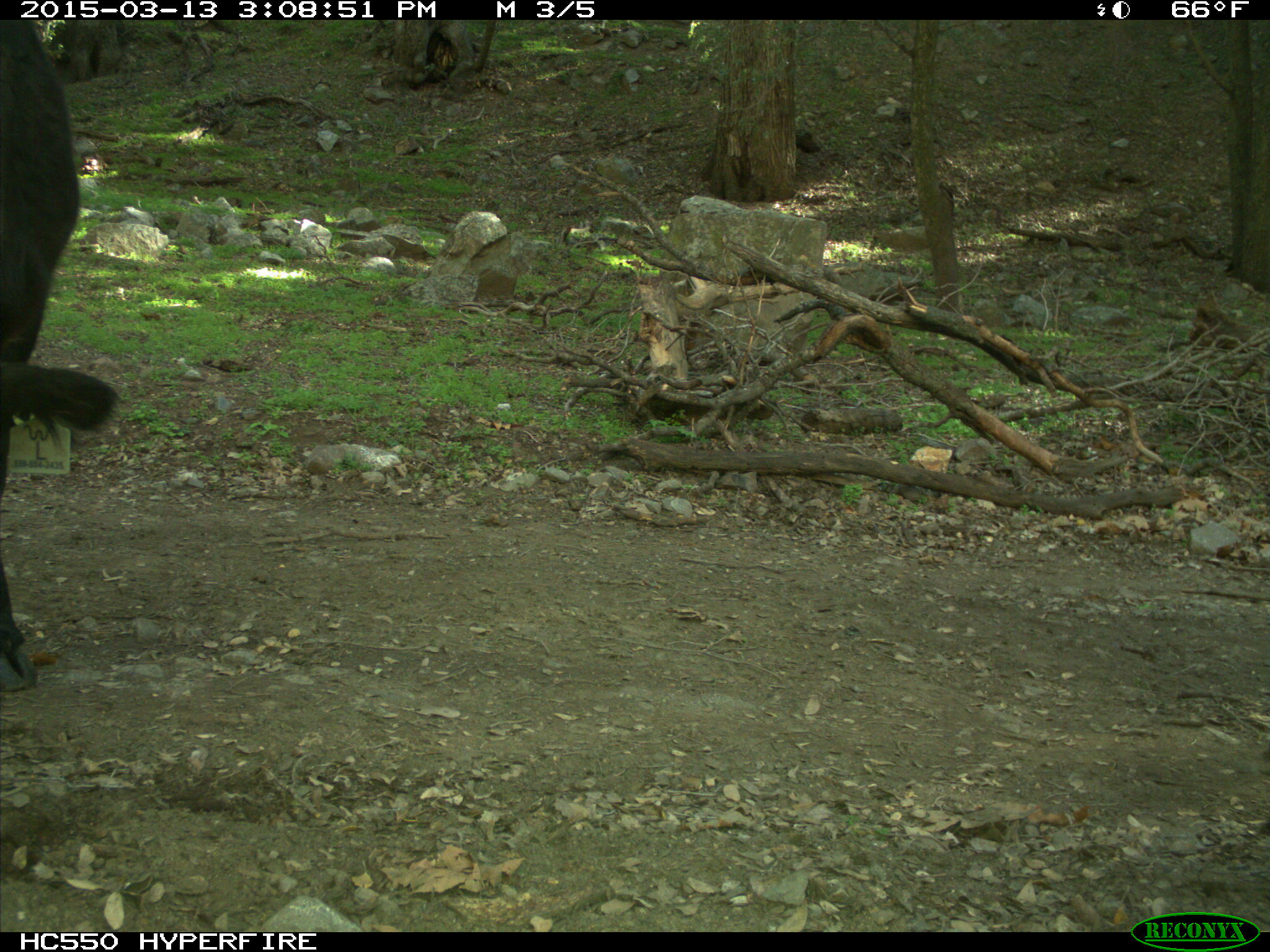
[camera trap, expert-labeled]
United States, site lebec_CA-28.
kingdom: Animalia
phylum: Chordata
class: Mammalia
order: Artiodactyla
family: Bovidae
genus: Bos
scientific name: Bos taurus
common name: domestic cow